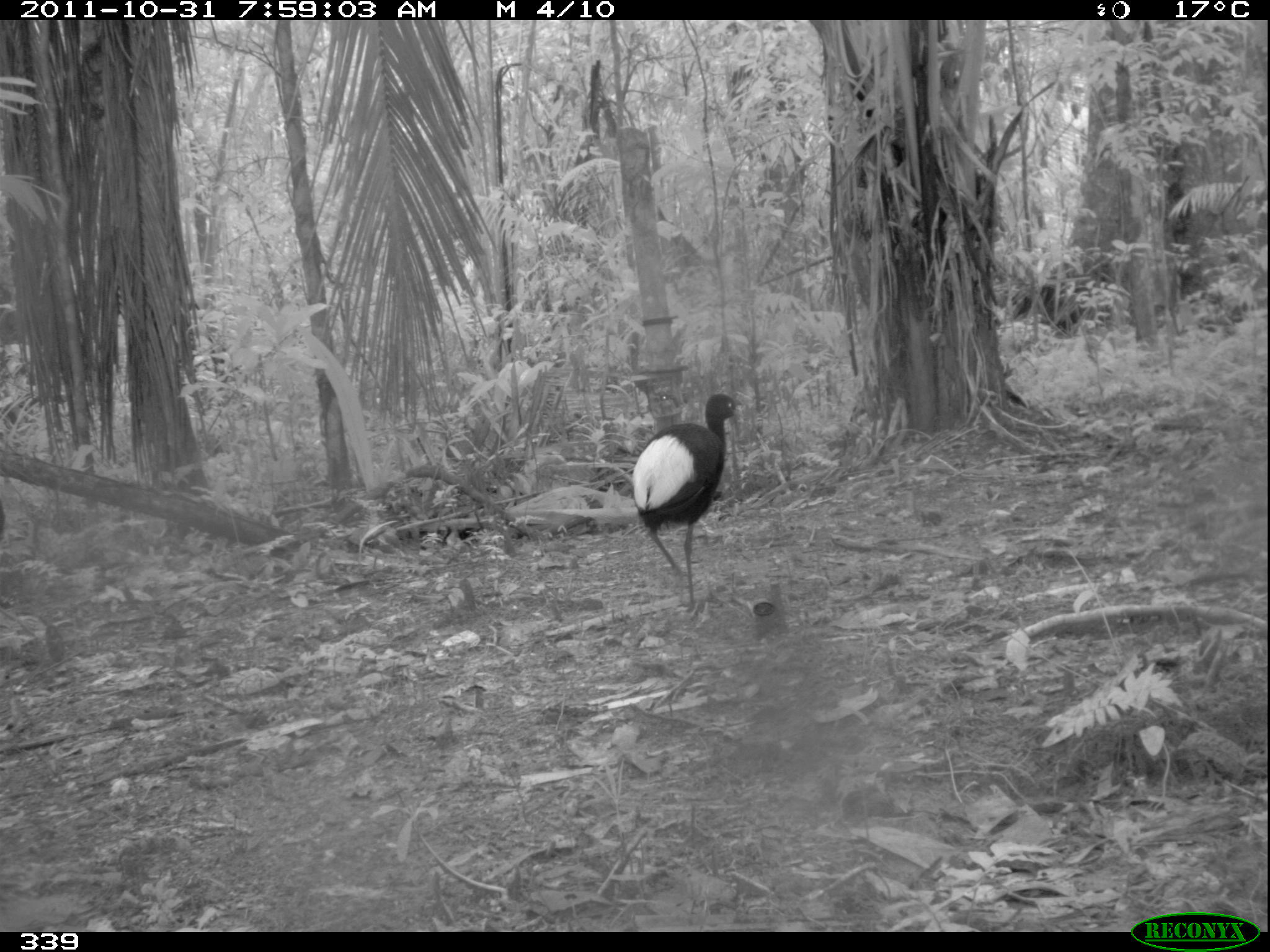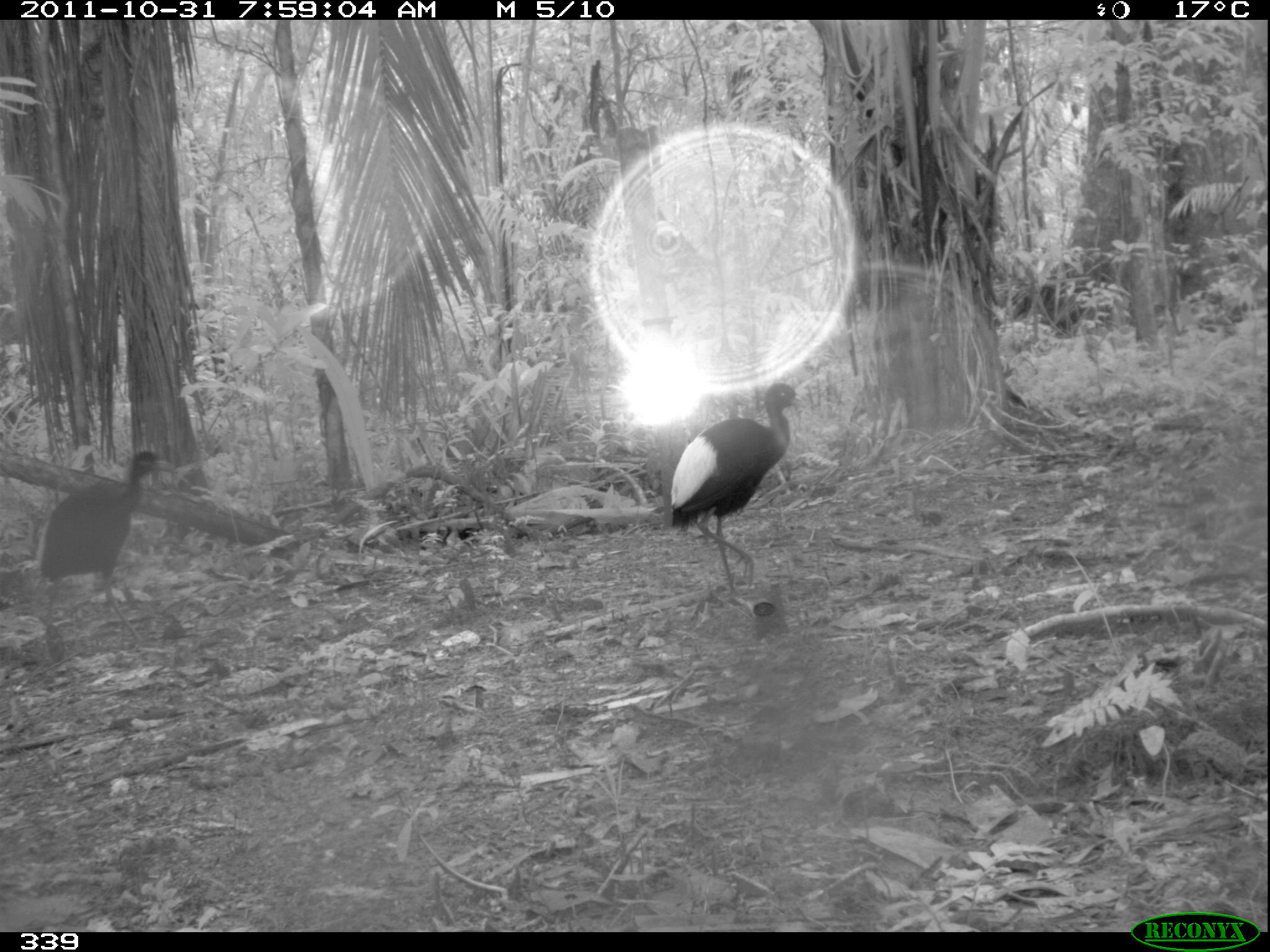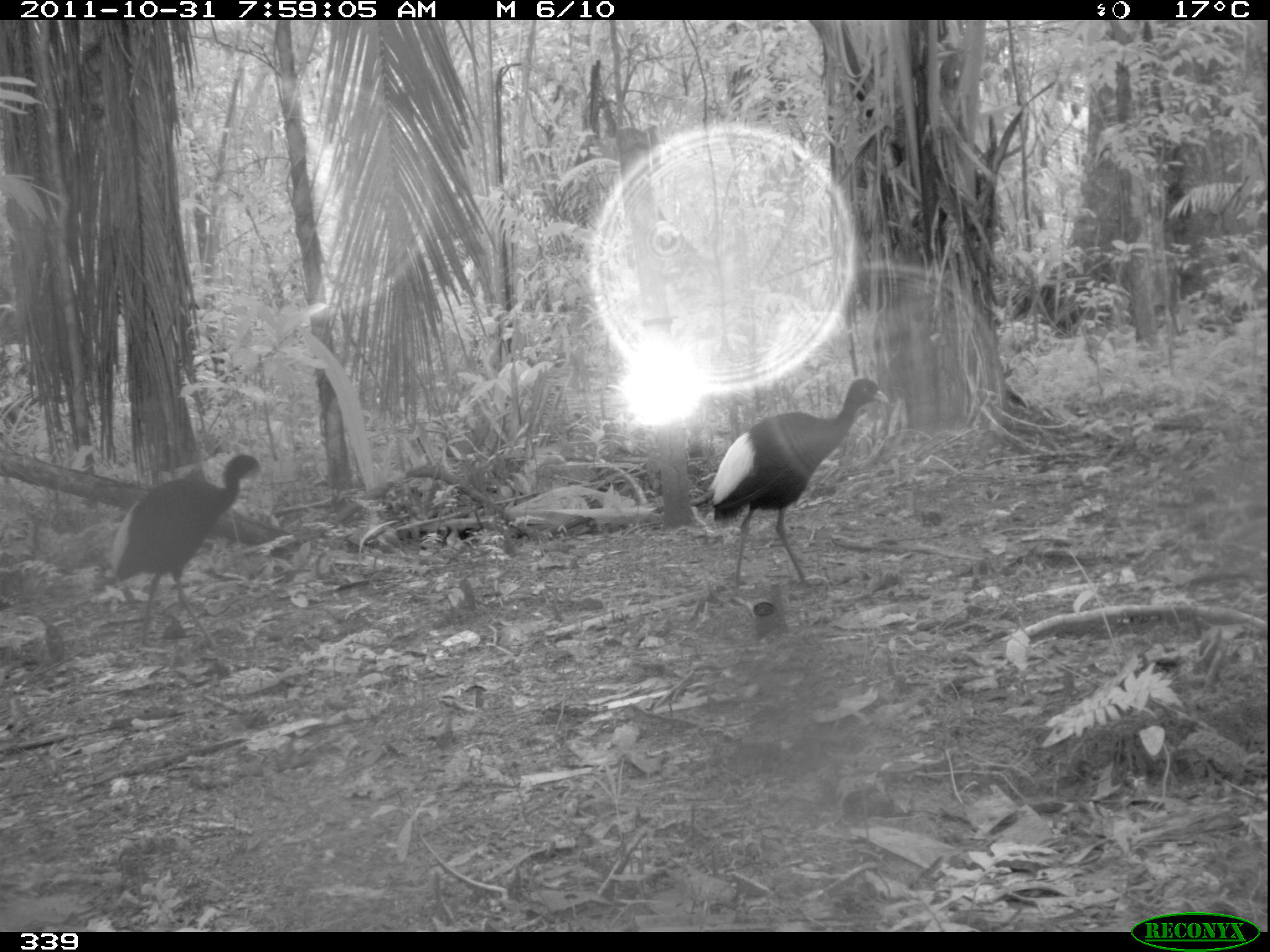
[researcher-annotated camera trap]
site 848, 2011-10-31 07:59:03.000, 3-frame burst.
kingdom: Animalia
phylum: Chordata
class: Aves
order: Gruiformes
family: Psophiidae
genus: Psophia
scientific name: Psophia leucoptera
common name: pale-winged trumpeter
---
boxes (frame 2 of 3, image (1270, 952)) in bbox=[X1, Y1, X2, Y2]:
psophia leucoptera: bbox=[659, 381, 806, 595]; bbox=[39, 448, 177, 605]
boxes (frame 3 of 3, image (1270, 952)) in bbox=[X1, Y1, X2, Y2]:
psophia leucoptera: bbox=[706, 376, 891, 589]; bbox=[109, 453, 263, 651]